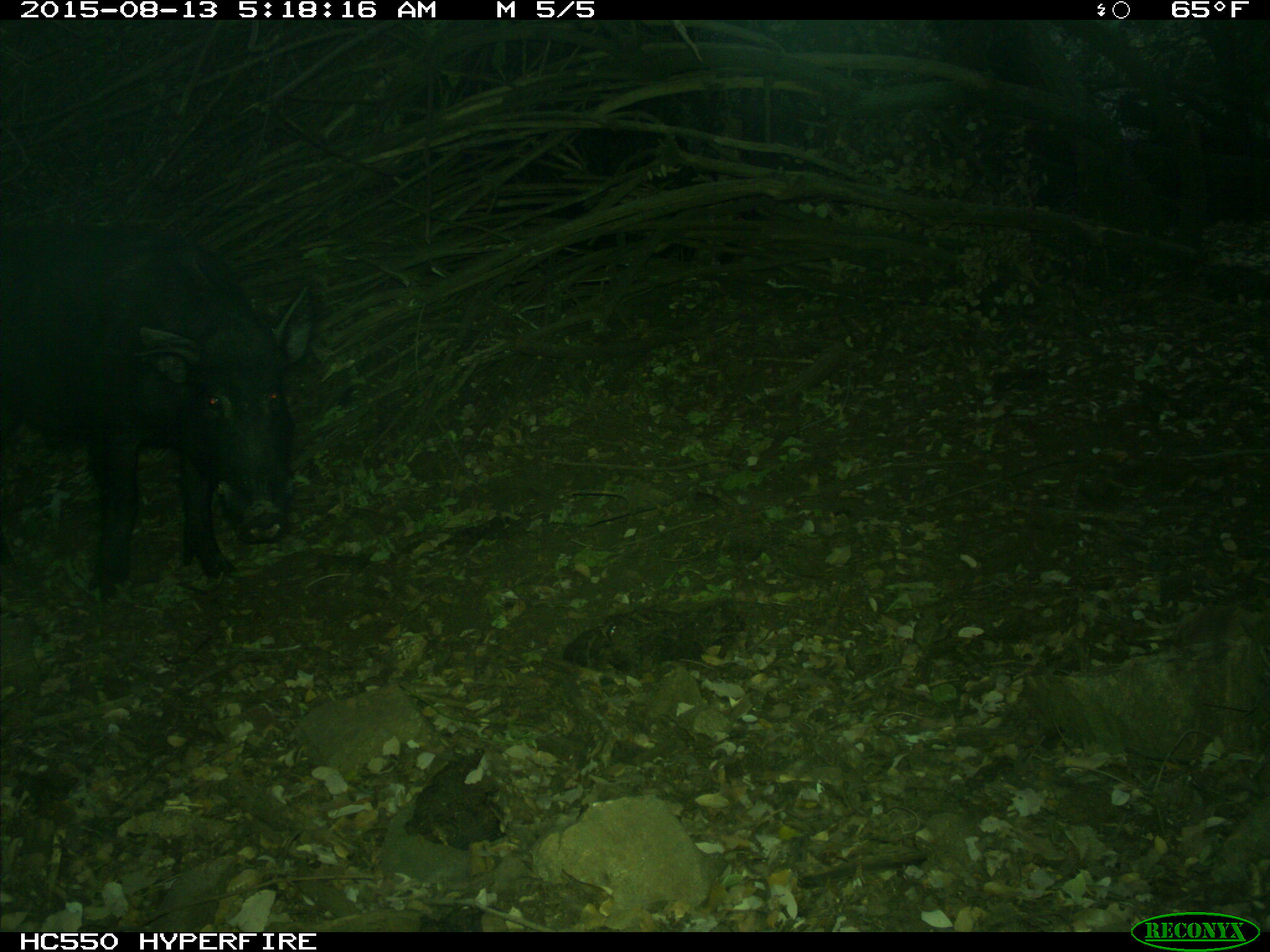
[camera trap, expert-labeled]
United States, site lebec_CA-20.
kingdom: Animalia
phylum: Chordata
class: Mammalia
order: Artiodactyla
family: Suidae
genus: Sus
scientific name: Sus scrofa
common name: wild boar